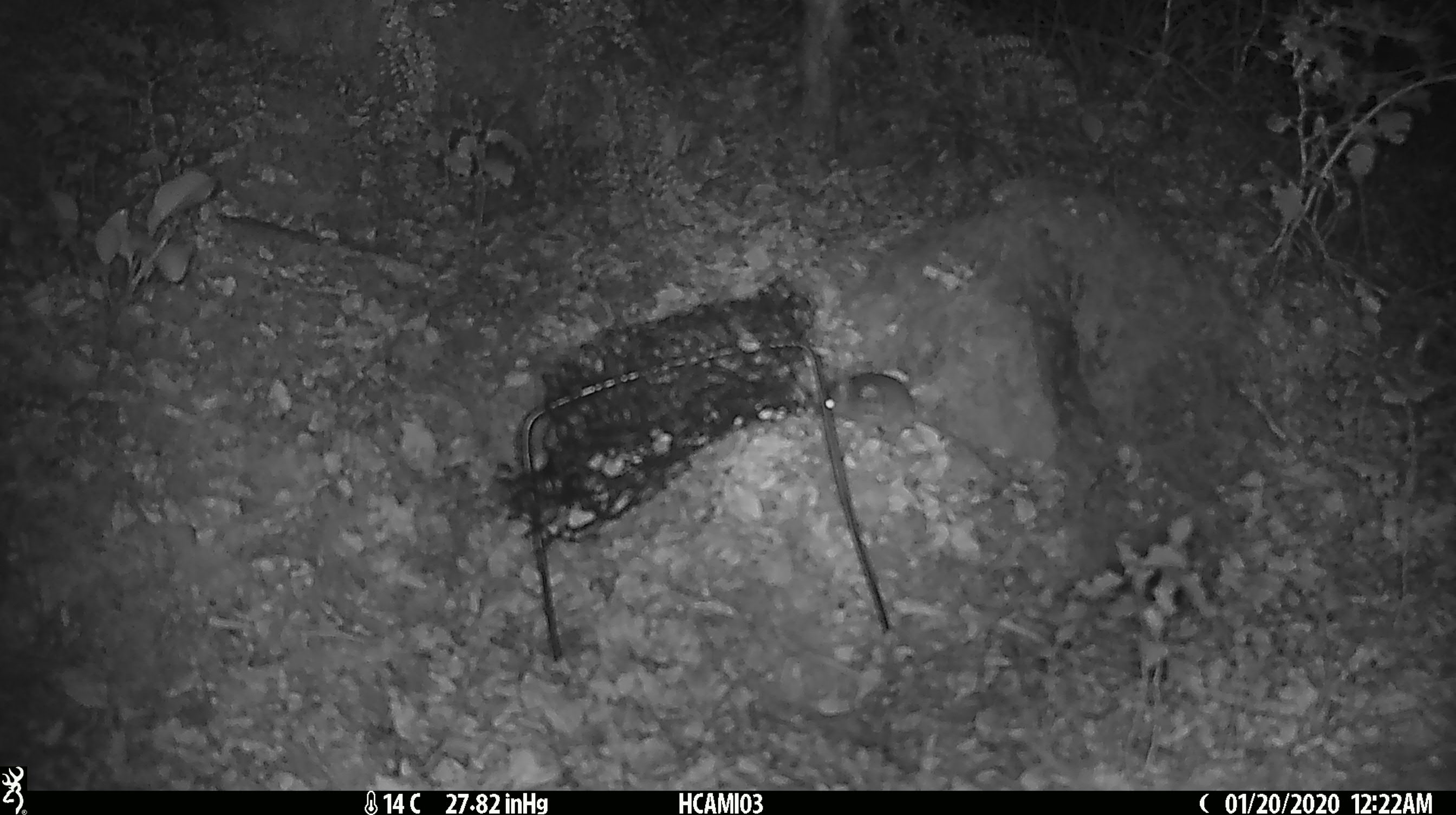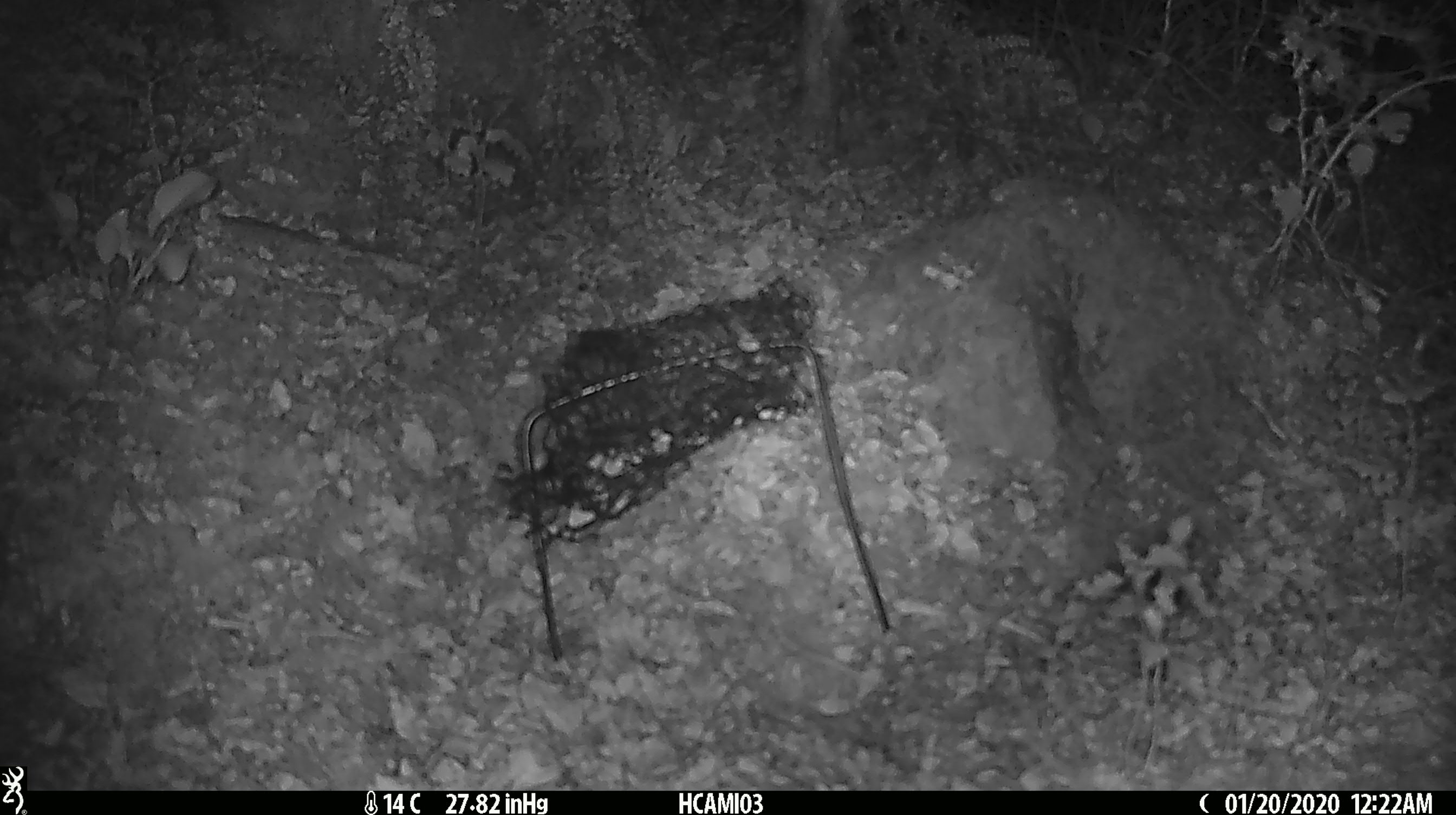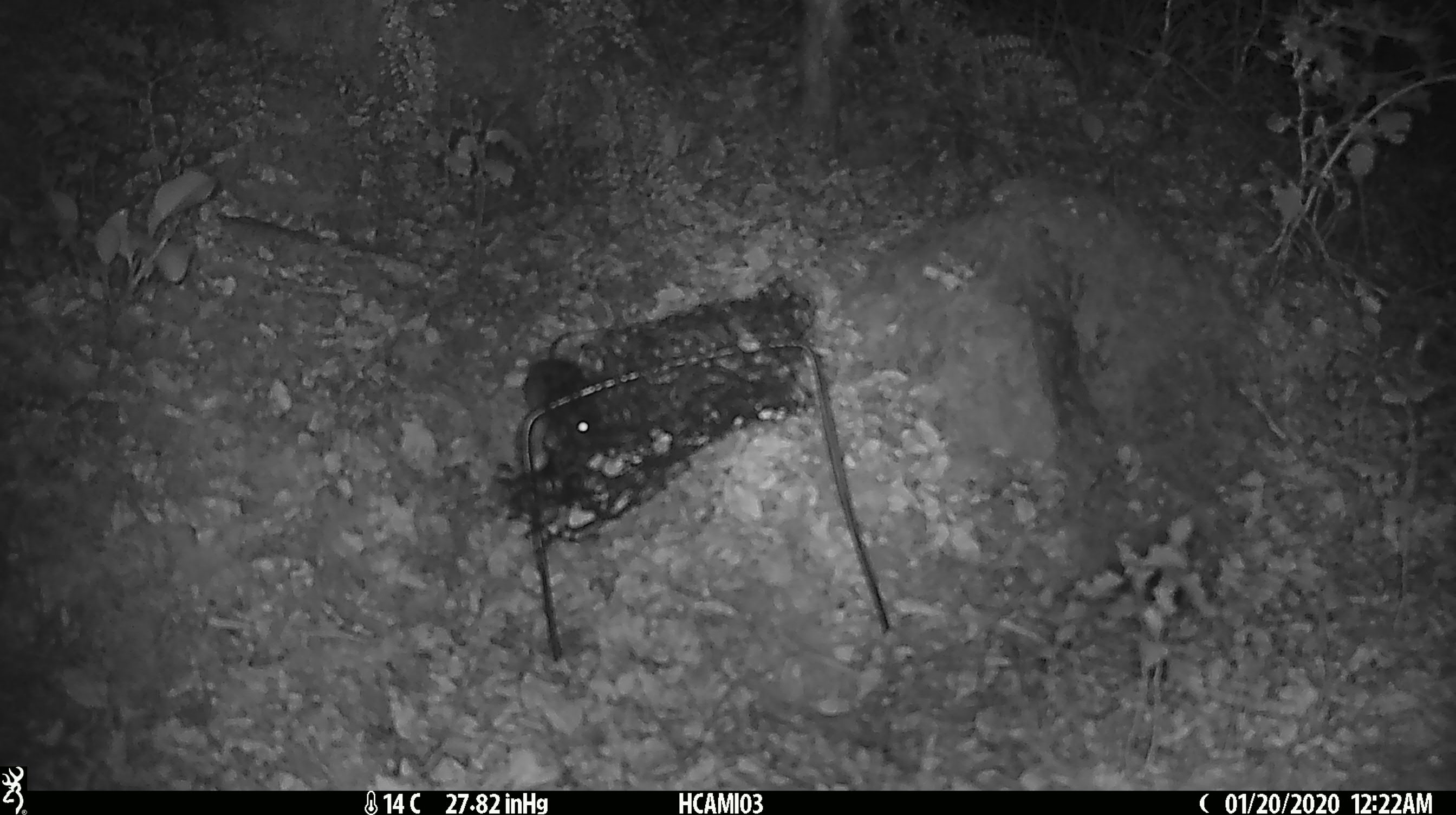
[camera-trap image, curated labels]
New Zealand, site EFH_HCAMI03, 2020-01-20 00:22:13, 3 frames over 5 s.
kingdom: Animalia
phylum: Chordata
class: Mammalia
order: Rodentia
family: Muridae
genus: Mus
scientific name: Mus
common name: mouse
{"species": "mouse (Mus)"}